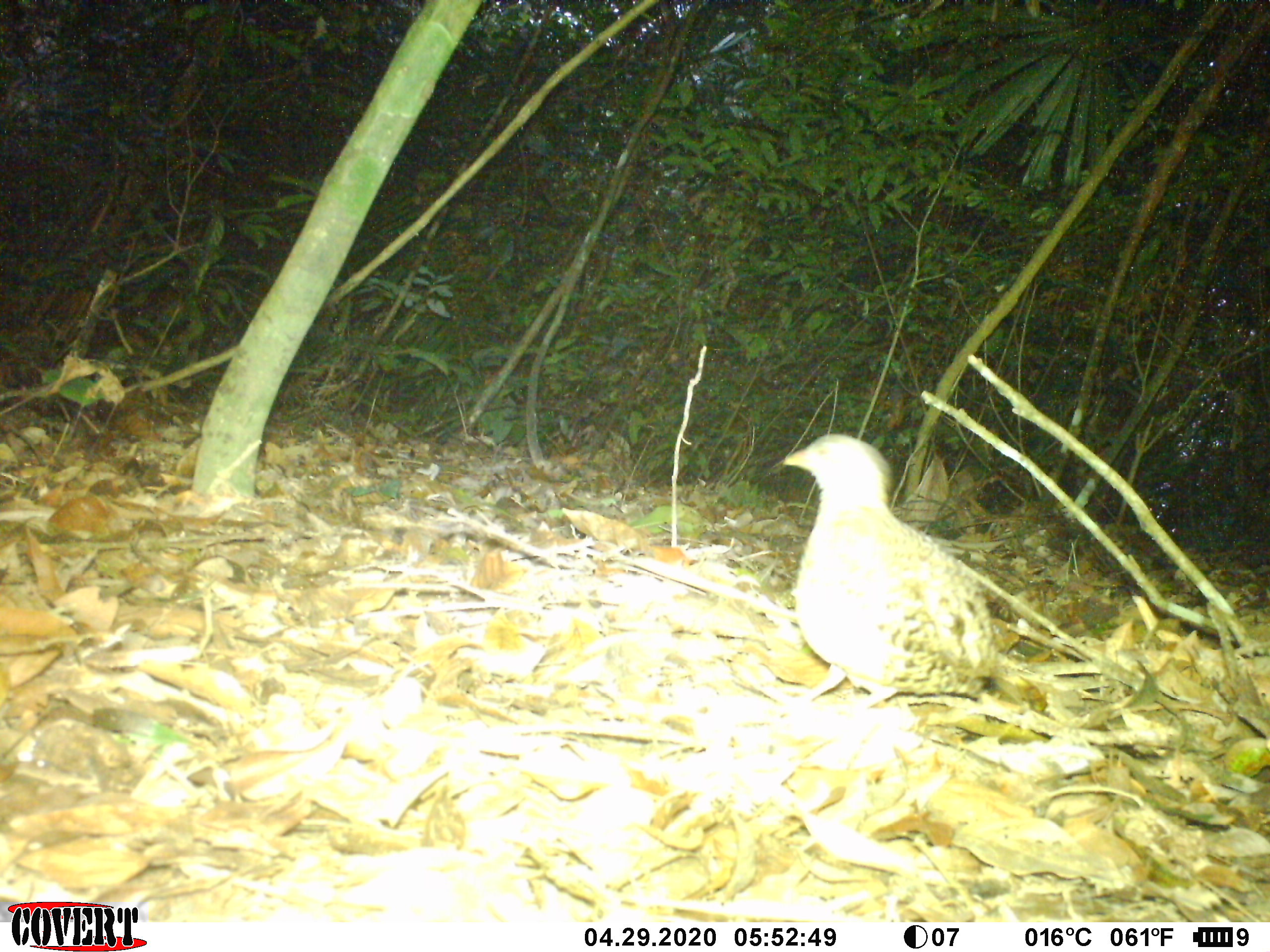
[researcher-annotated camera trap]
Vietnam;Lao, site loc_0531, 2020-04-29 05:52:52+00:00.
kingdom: Animalia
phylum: Chordata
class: Aves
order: Galliformes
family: Phasianidae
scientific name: Phasianidae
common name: partridge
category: unidentified partridge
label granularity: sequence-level